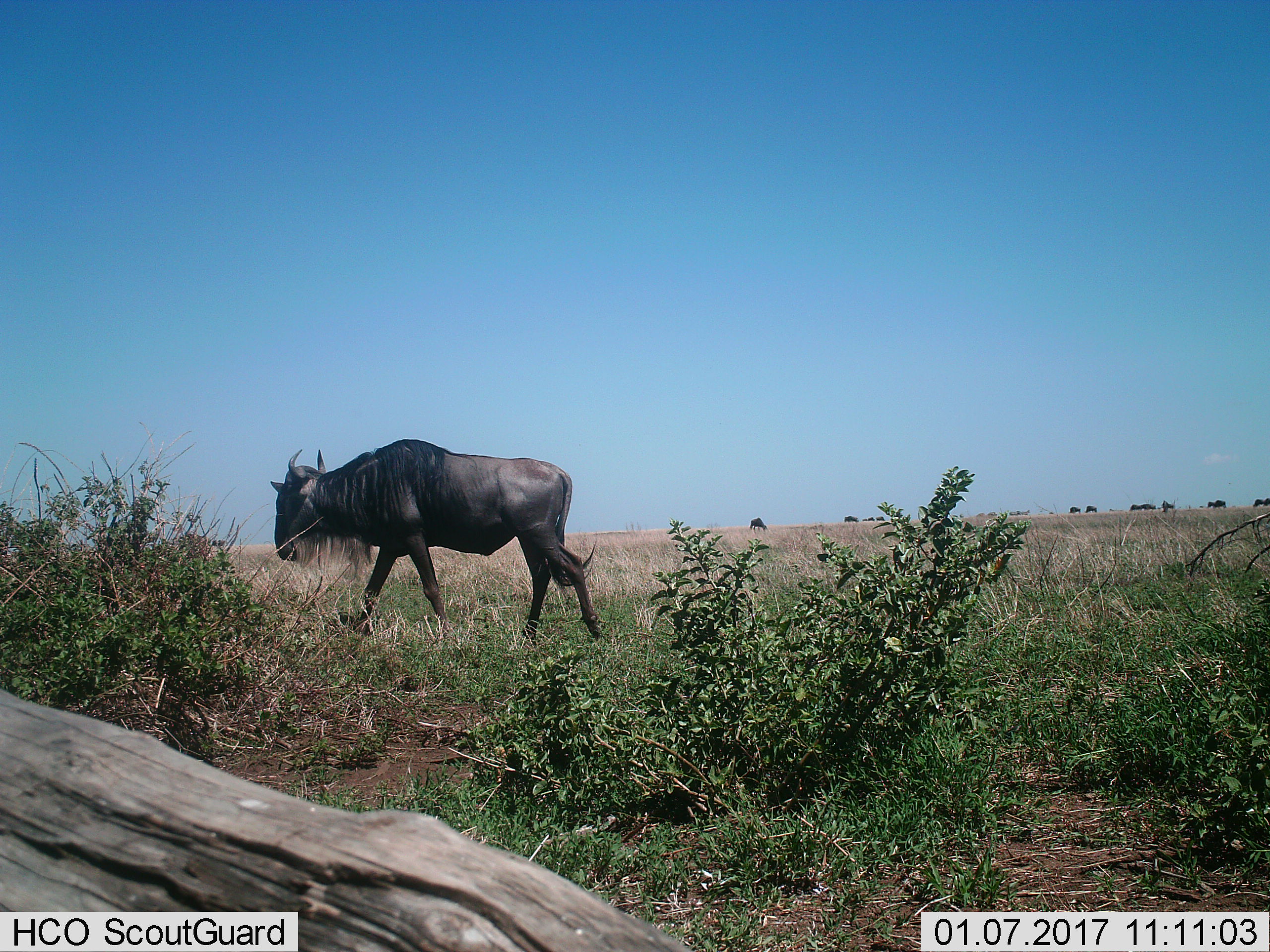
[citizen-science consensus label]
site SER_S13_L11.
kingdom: Animalia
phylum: Chordata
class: Mammalia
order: Artiodactyla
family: Bovidae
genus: Connochaetes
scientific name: Connochaetes taurinus taurinus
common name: blue wildebeest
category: wildebeestblue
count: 1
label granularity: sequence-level